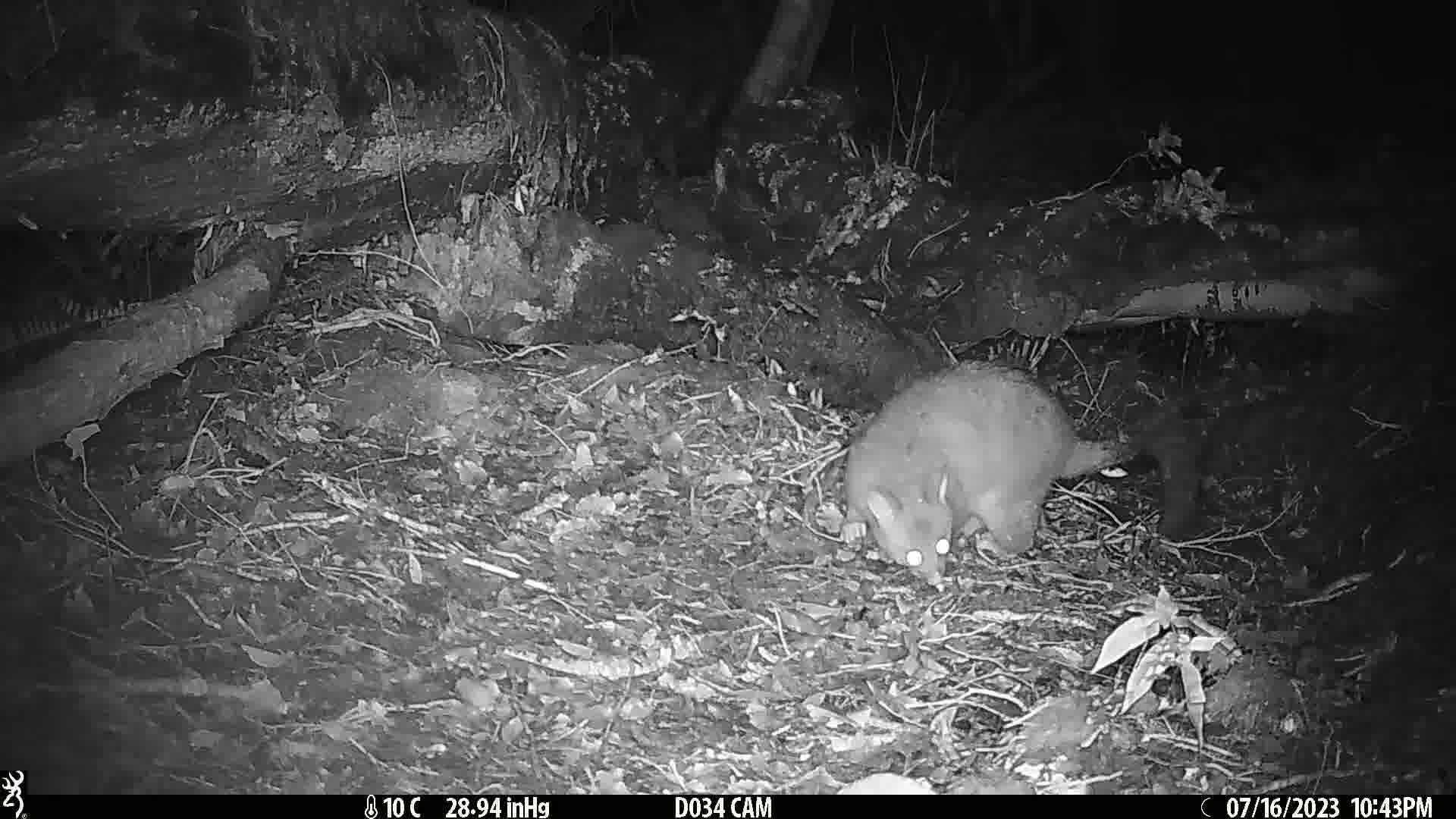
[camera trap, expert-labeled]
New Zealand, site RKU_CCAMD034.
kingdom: Animalia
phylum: Chordata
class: Mammalia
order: Diprotodontia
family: Phalangeridae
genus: Trichosurus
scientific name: Trichosurus vulpecula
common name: common brushtail possum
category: possum